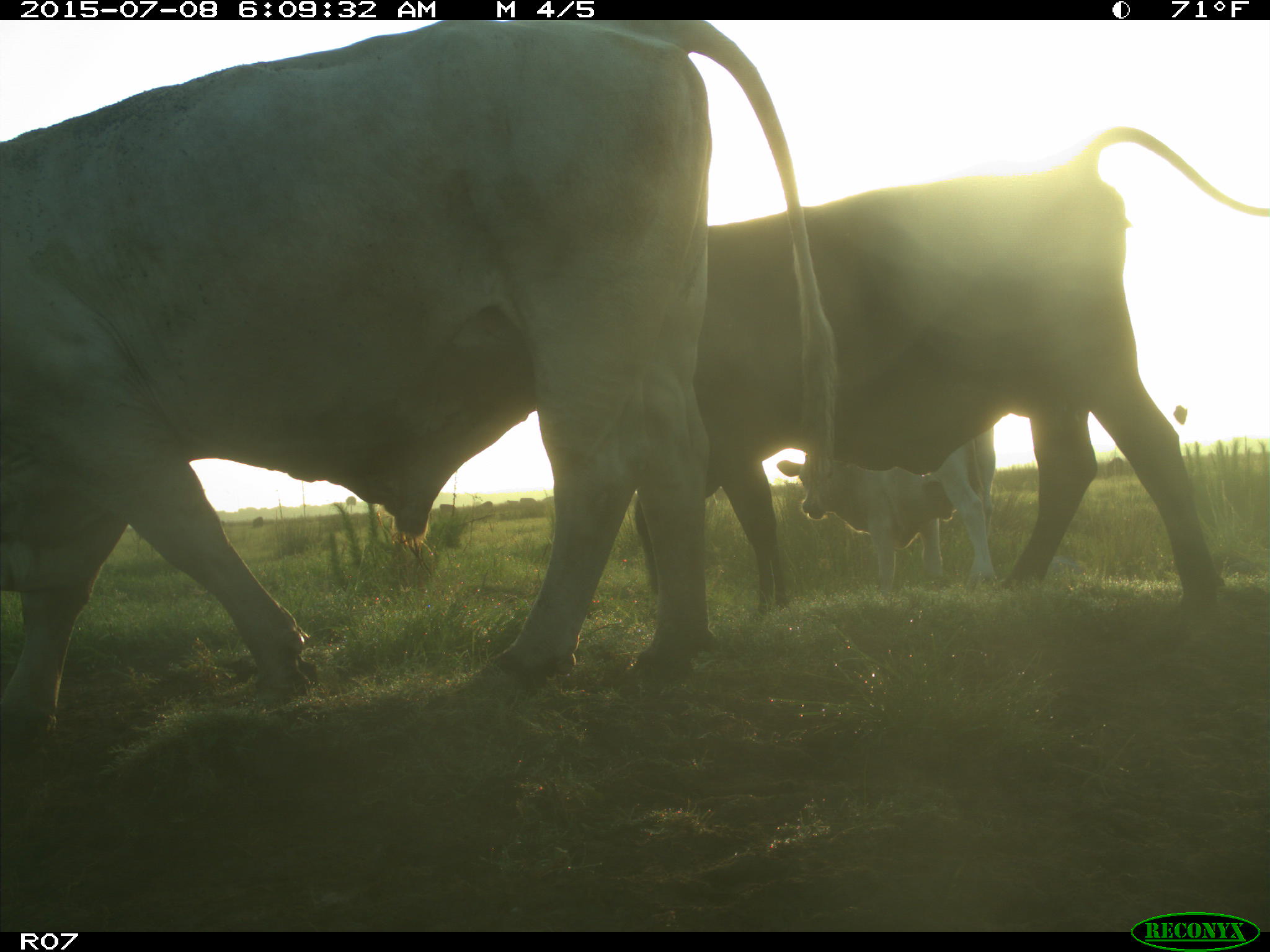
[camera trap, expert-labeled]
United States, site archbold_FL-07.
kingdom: Animalia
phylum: Chordata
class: Mammalia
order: Artiodactyla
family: Bovidae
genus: Bos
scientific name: Bos taurus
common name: domestic cow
Bos taurus (domestic cow).